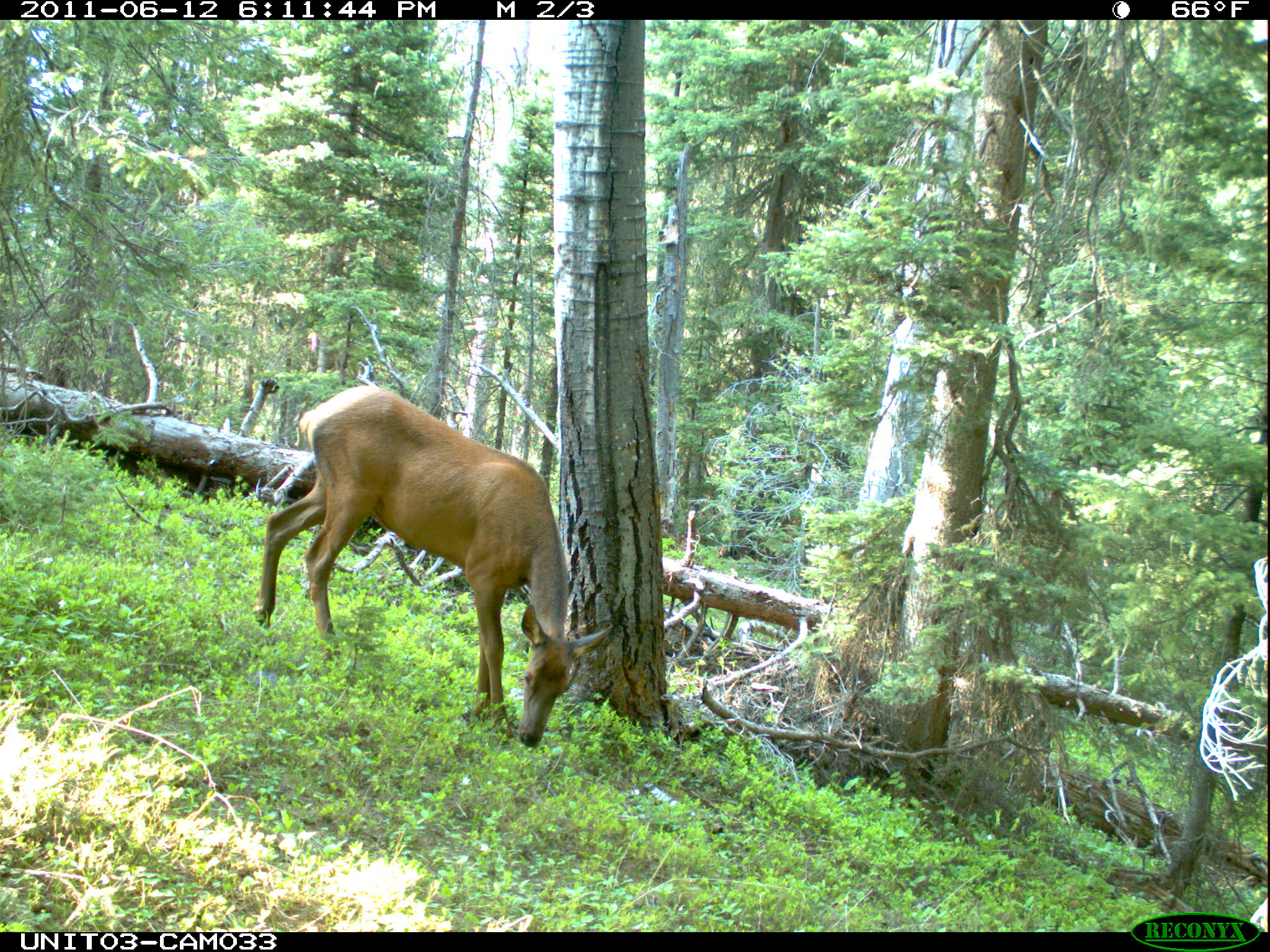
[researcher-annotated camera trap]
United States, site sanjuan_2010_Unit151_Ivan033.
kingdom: Animalia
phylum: Chordata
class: Mammalia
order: Artiodactyla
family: Cervidae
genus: Cervus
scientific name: Cervus elaphus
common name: red deer